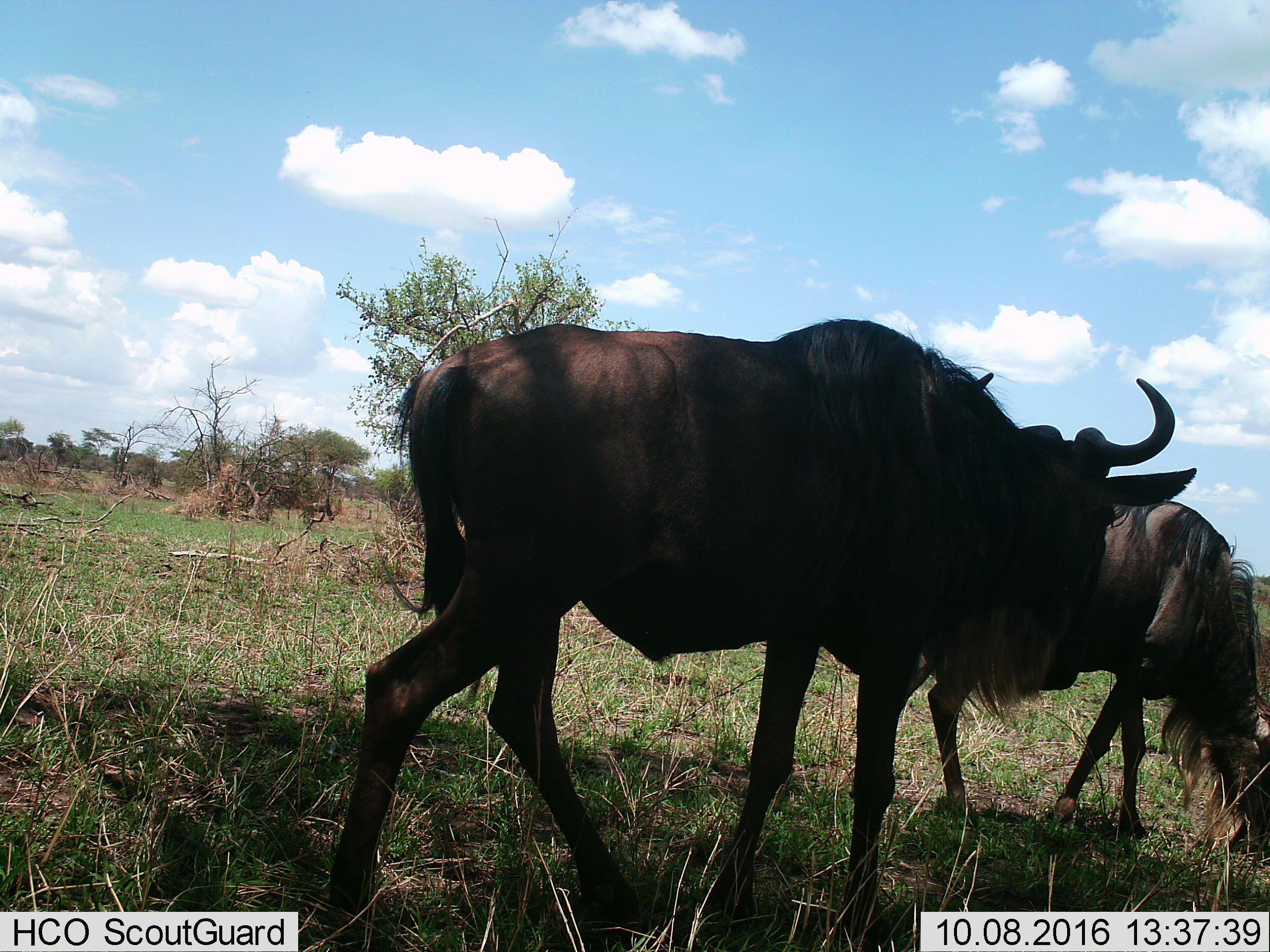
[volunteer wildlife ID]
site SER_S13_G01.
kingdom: Animalia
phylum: Chordata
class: Mammalia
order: Artiodactyla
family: Bovidae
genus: Connochaetes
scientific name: Connochaetes taurinus taurinus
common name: blue wildebeest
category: wildebeestblue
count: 2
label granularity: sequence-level